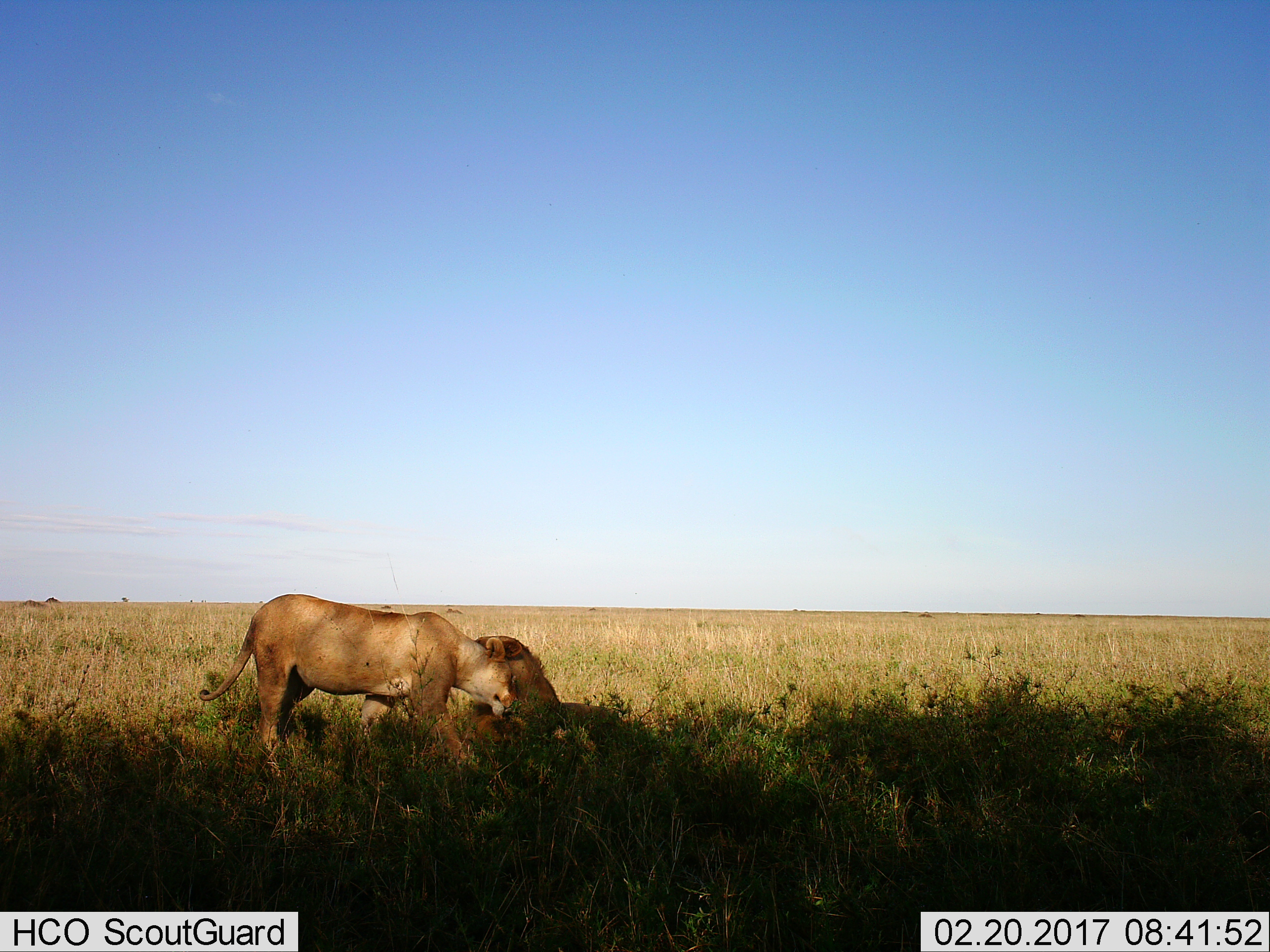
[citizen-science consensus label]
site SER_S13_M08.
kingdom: Animalia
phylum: Chordata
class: Mammalia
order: Carnivora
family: Felidae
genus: Panthera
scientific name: Panthera leo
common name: lion female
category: lionfemale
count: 2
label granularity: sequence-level